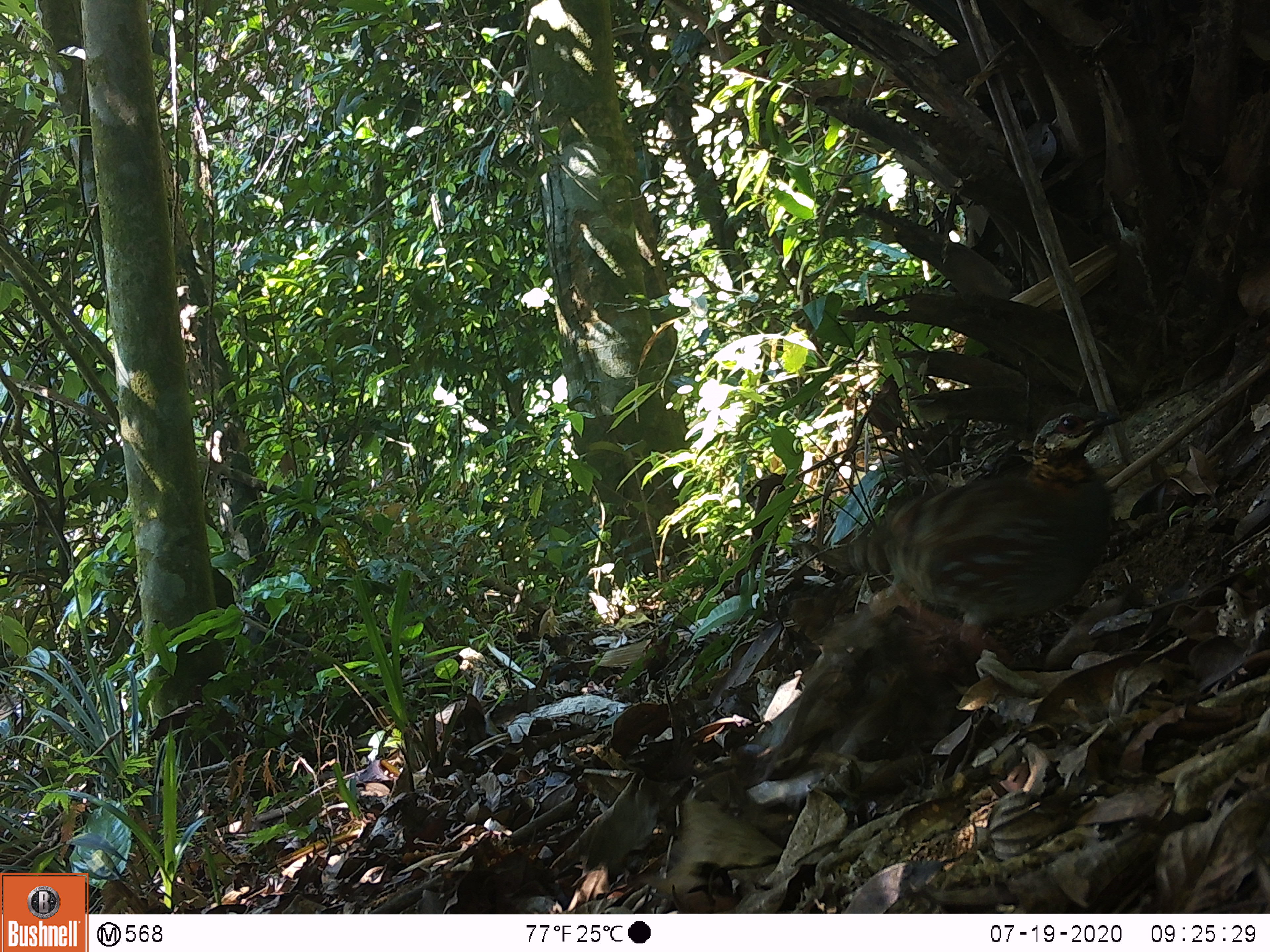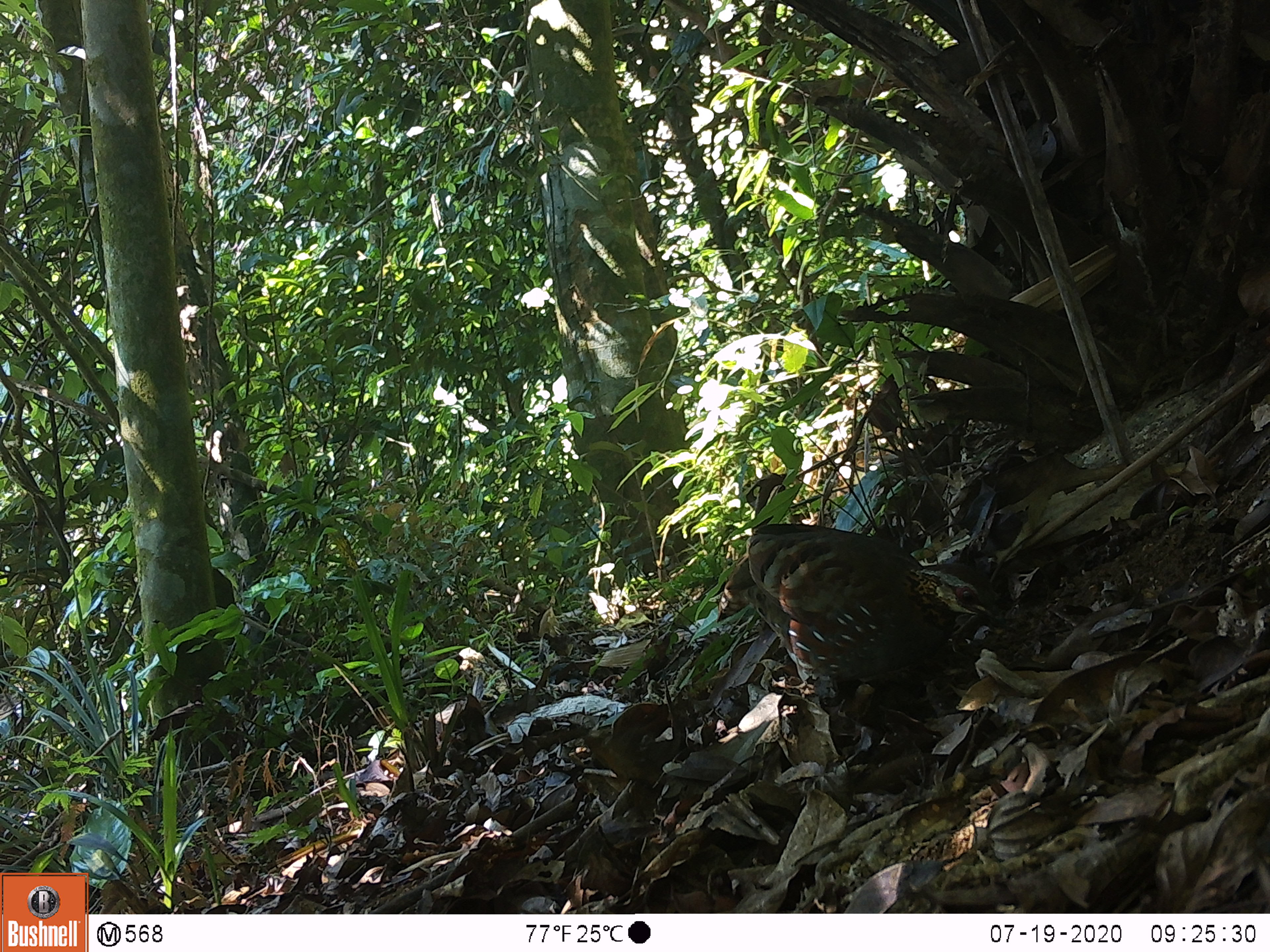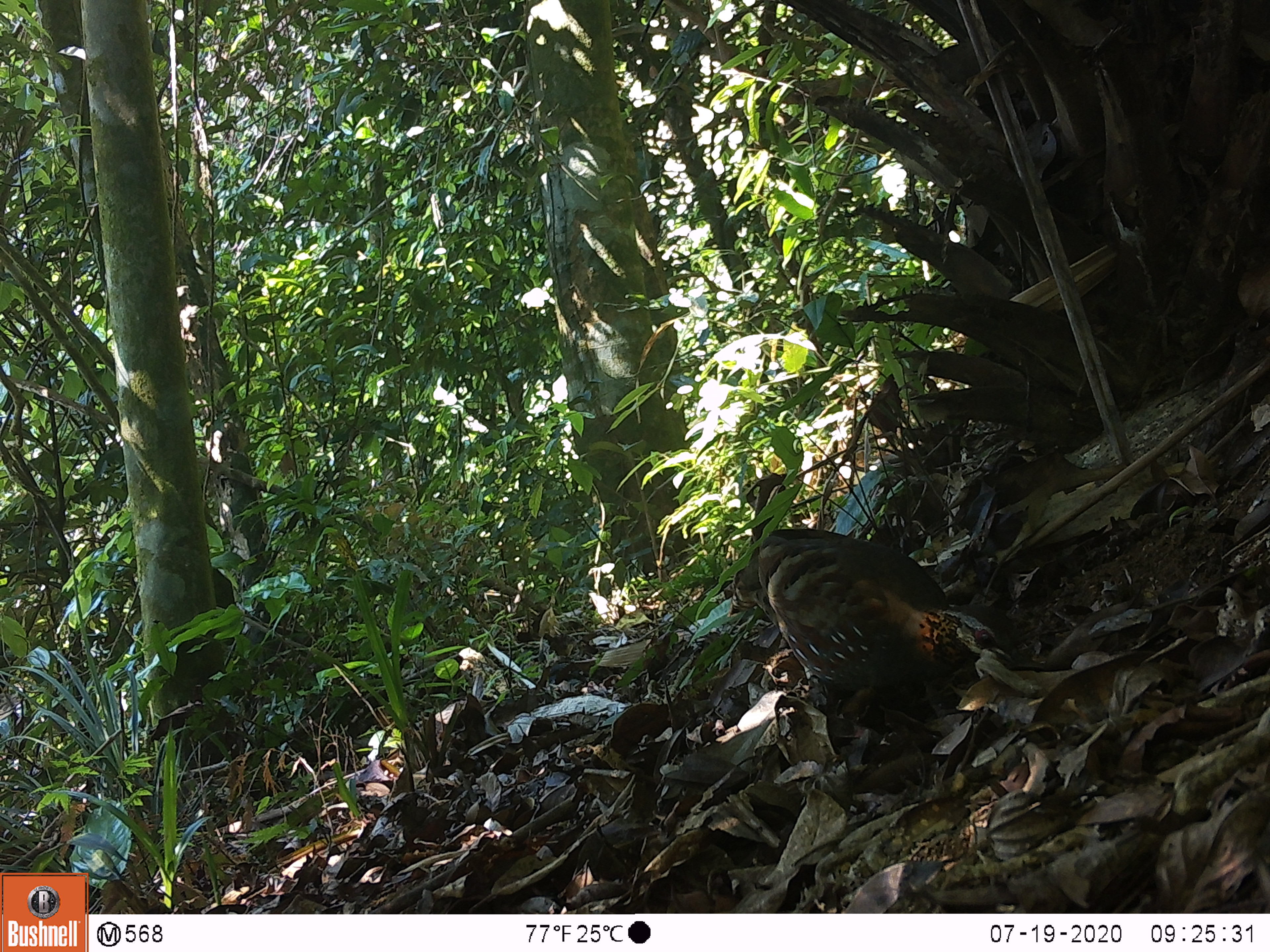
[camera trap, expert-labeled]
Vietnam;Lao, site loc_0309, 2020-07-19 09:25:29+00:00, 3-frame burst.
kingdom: Animalia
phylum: Chordata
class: Aves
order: Galliformes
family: Phasianidae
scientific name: Phasianidae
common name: partridge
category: unidentified partridge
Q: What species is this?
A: Unidentified partridge (partridge) (Phasianidae).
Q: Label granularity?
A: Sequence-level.